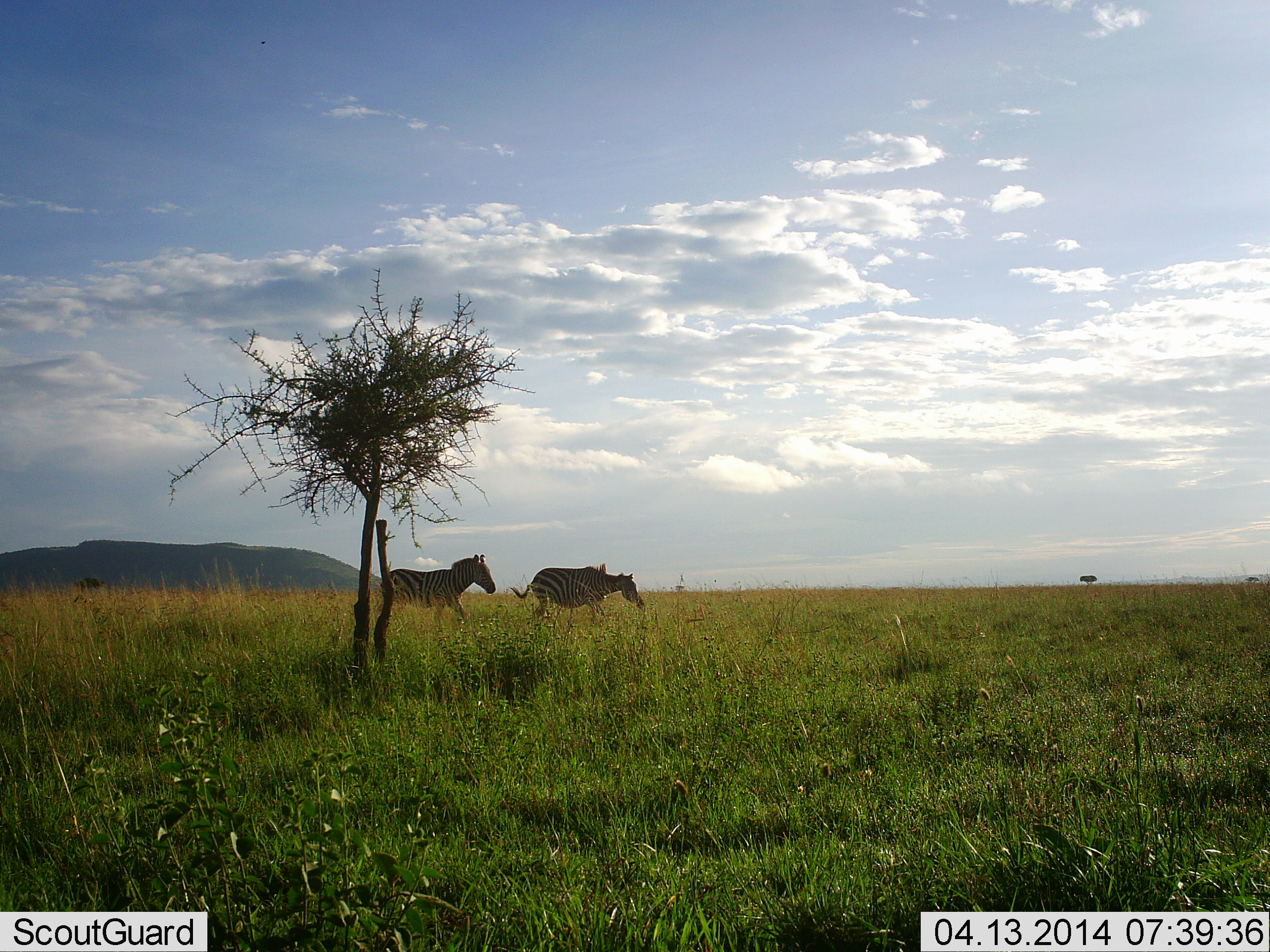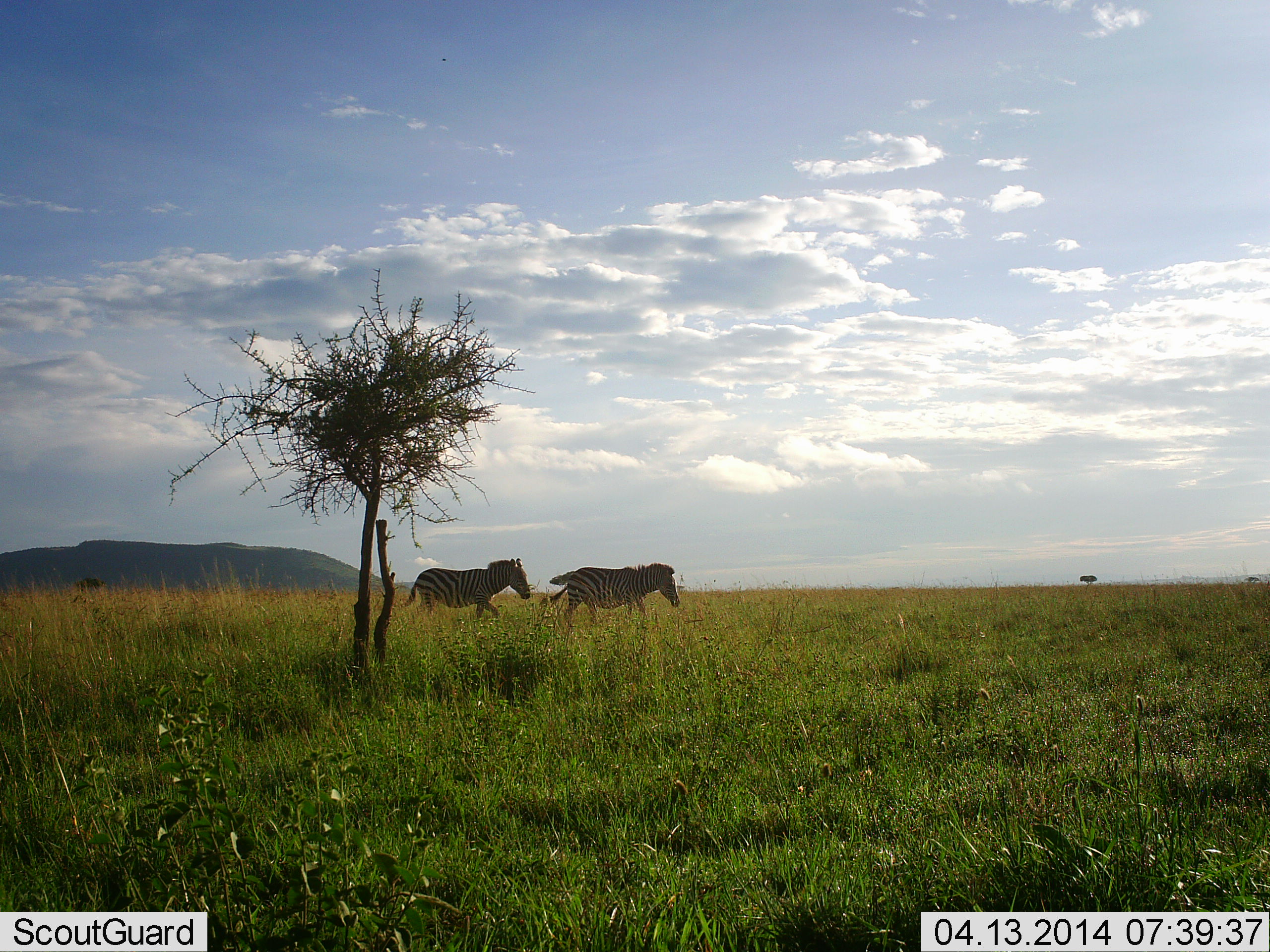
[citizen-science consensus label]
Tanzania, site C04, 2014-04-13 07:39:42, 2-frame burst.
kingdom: Animalia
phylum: Chordata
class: Mammalia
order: Perissodactyla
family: Equidae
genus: Equus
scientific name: Equus quagga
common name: plains zebra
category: zebra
Zebra (plains zebra) (Equus quagga), count 2. Behavior (volunteer vote fractions): standing 0%, resting 0%, moving 100%, interacting 0%. Young present (vote fraction): 0%. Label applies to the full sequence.